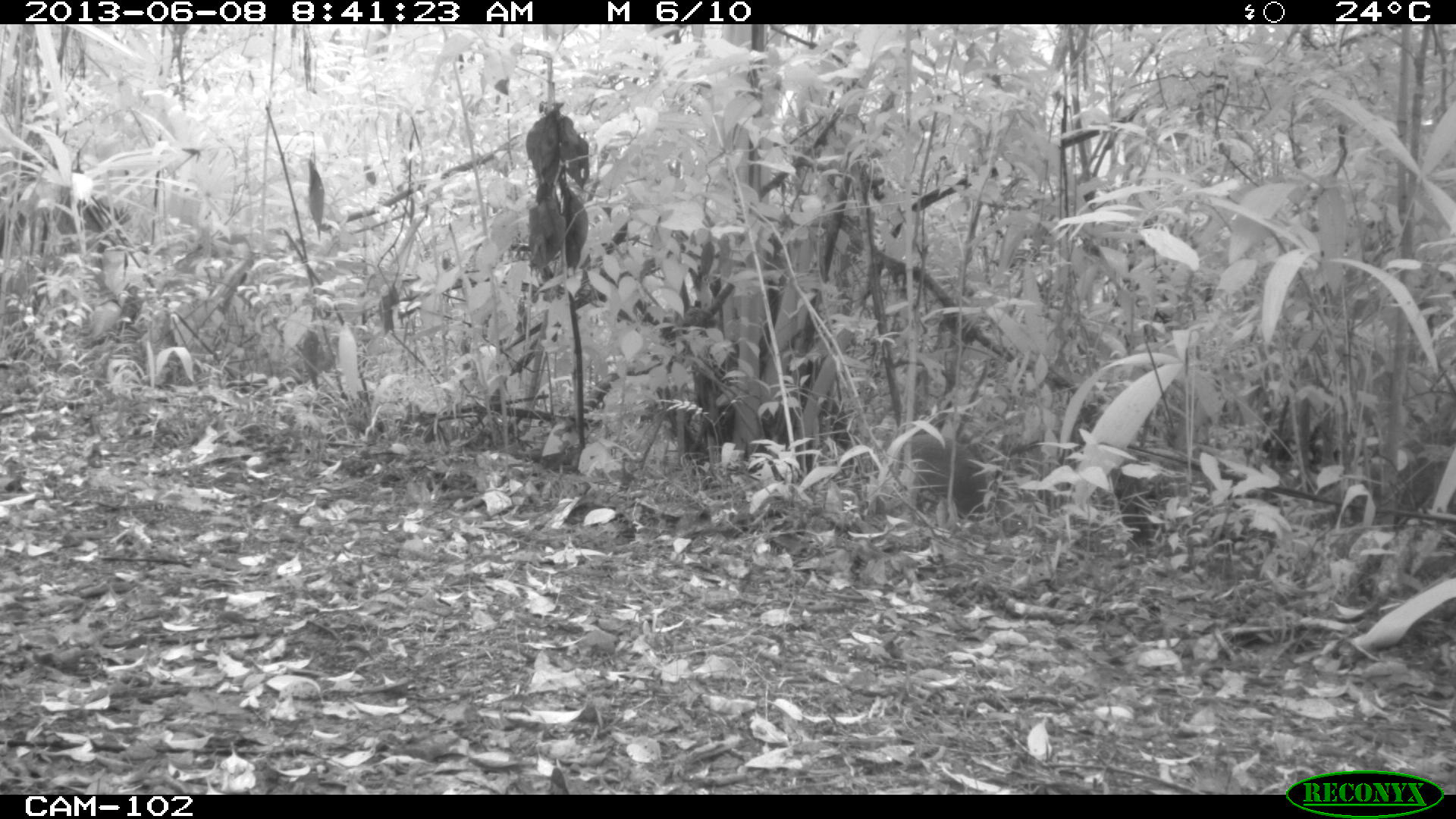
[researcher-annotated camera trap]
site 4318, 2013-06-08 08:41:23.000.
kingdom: Animalia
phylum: Chordata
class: Mammalia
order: Rodentia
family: Dasyproctidae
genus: Dasyprocta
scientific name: Dasyprocta punctata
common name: central american agouti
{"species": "Dasyprocta punctata (central american agouti)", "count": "1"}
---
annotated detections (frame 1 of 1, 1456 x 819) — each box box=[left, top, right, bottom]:
dasyprocta punctata: box=[894, 433, 1025, 537]